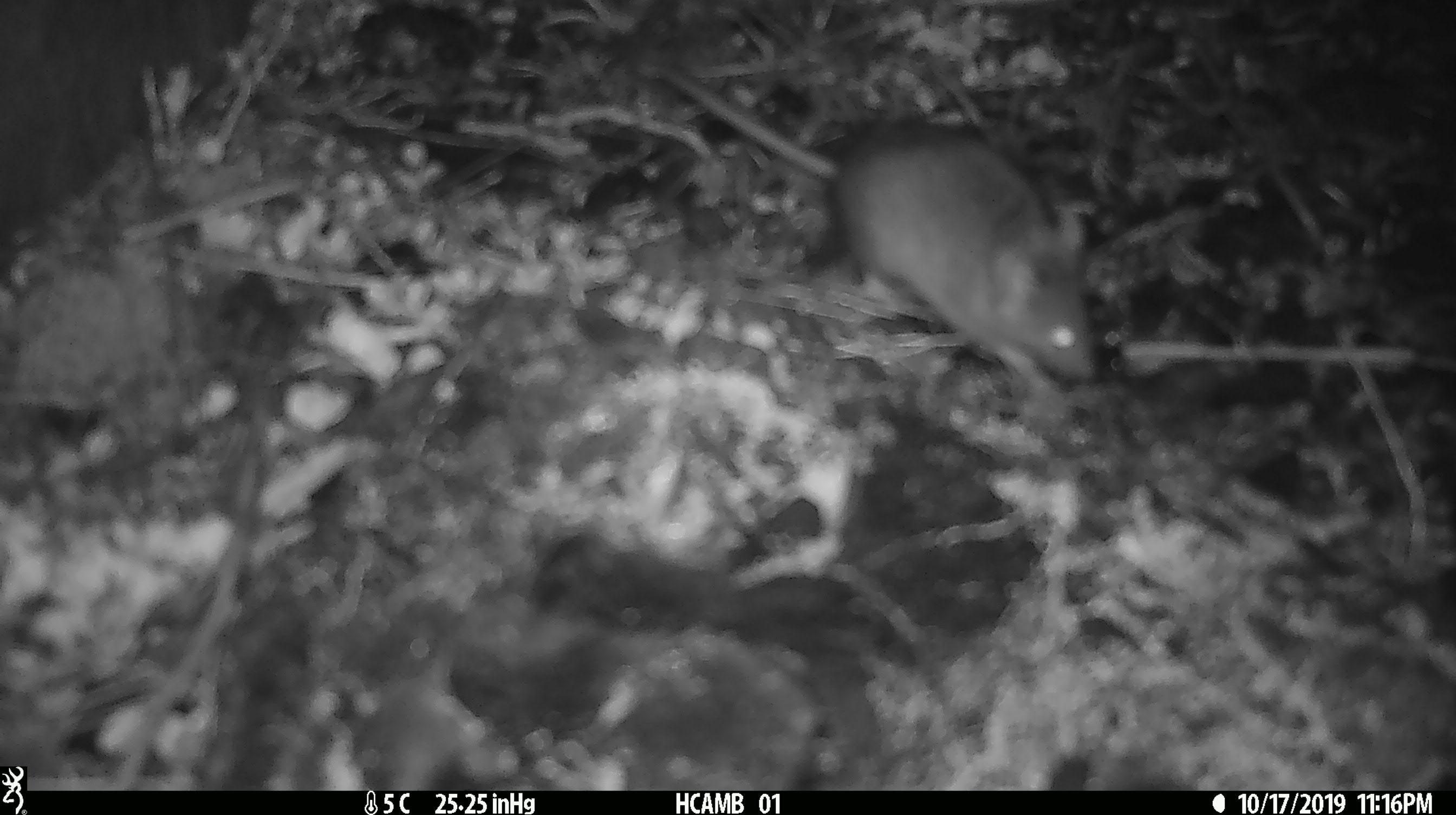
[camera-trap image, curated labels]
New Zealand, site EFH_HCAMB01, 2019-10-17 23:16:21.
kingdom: Animalia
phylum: Chordata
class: Mammalia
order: Rodentia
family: Muridae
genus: Mus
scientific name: Mus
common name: mouse